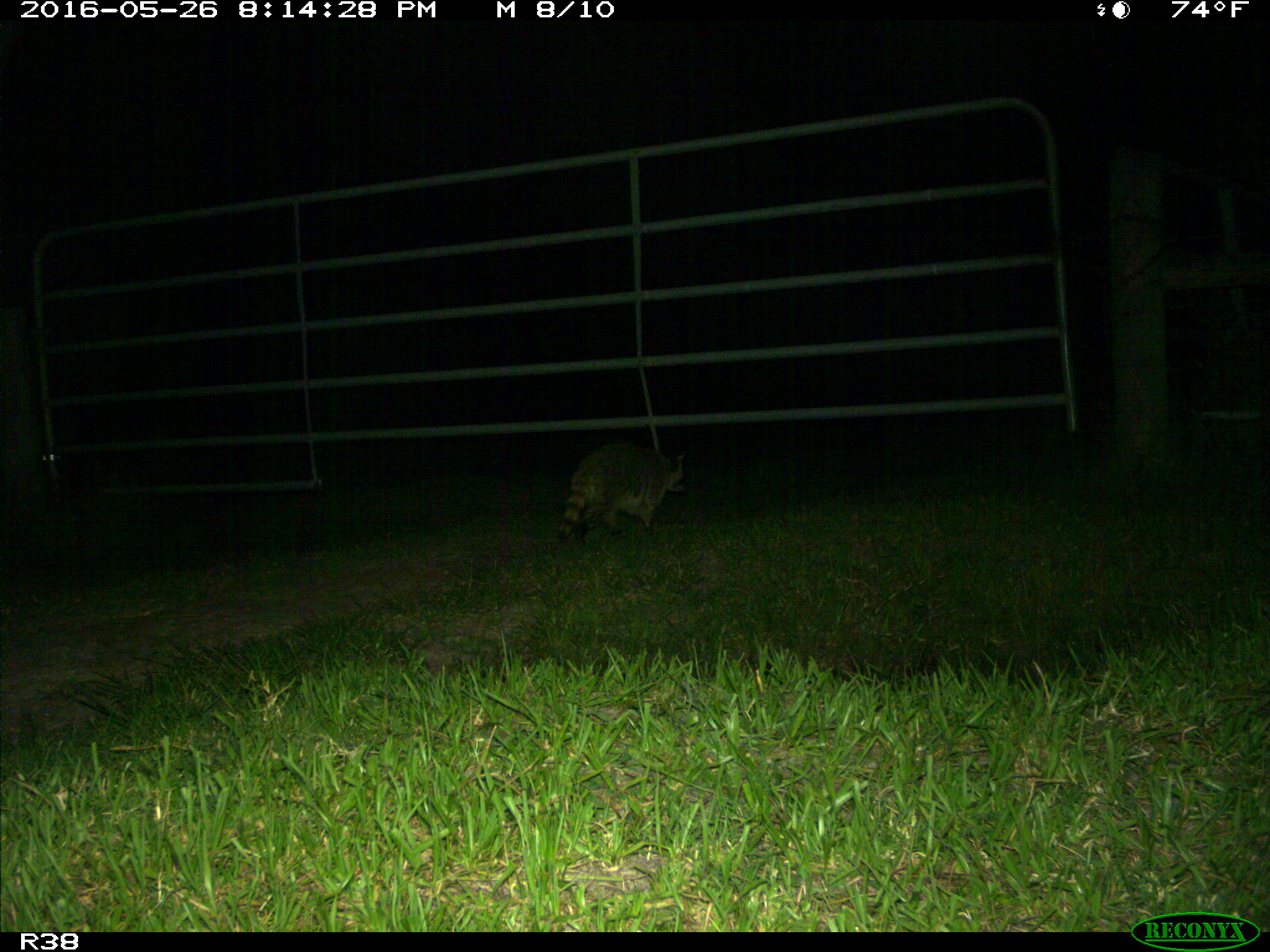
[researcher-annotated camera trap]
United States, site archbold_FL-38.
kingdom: Animalia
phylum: Chordata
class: Mammalia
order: Carnivora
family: Procyonidae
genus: Procyon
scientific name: Procyon lotor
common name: common raccoon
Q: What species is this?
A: Procyon lotor (common raccoon).